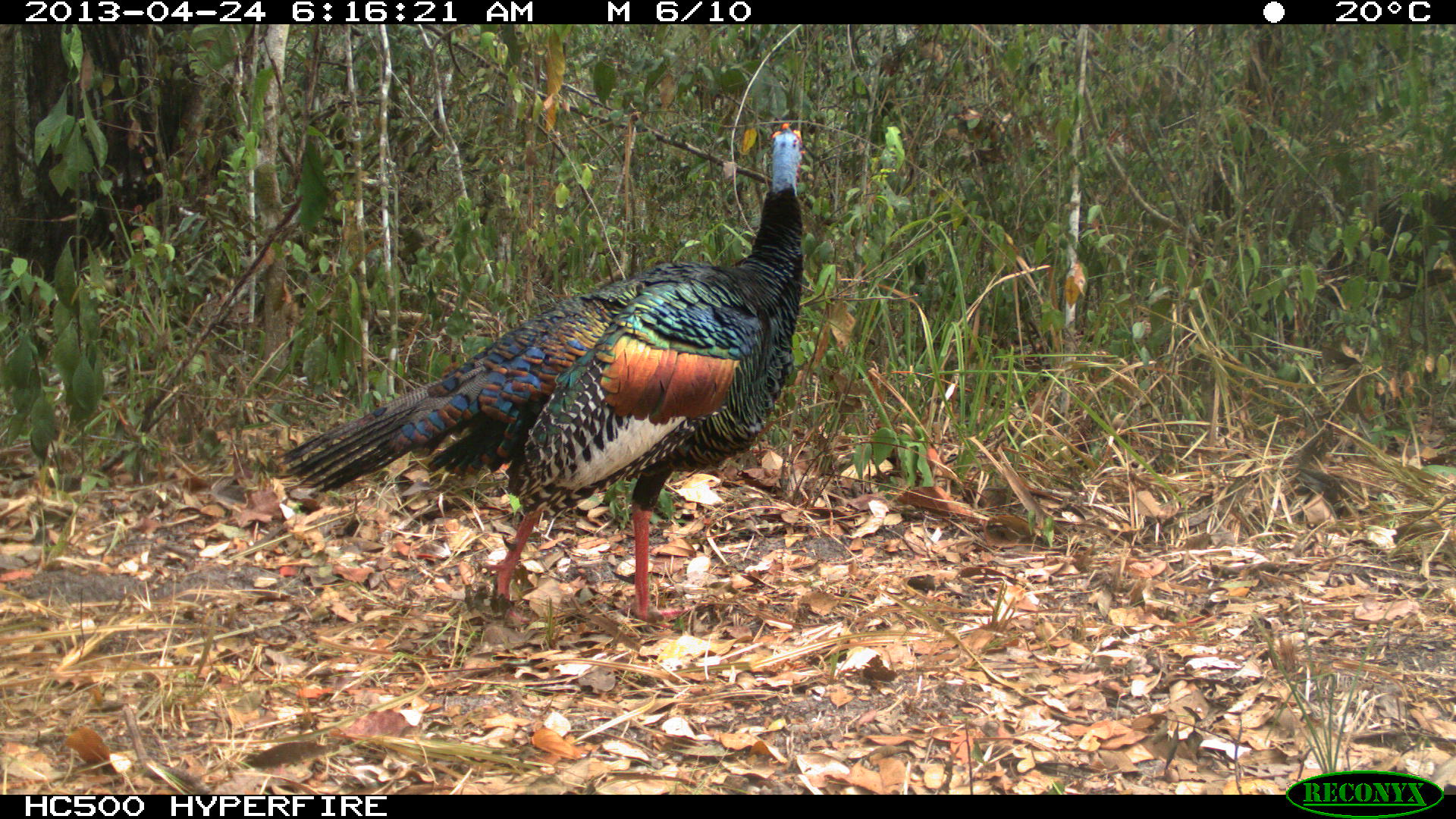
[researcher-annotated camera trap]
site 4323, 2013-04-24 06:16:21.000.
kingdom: Animalia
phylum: Chordata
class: Aves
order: Galliformes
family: Phasianidae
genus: Meleagris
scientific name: Meleagris ocellata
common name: ocellated turkey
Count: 1.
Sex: male.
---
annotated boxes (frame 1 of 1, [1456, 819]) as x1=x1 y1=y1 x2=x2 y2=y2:
meleagris ocellata: x1=268 y1=120 x2=806 y2=629